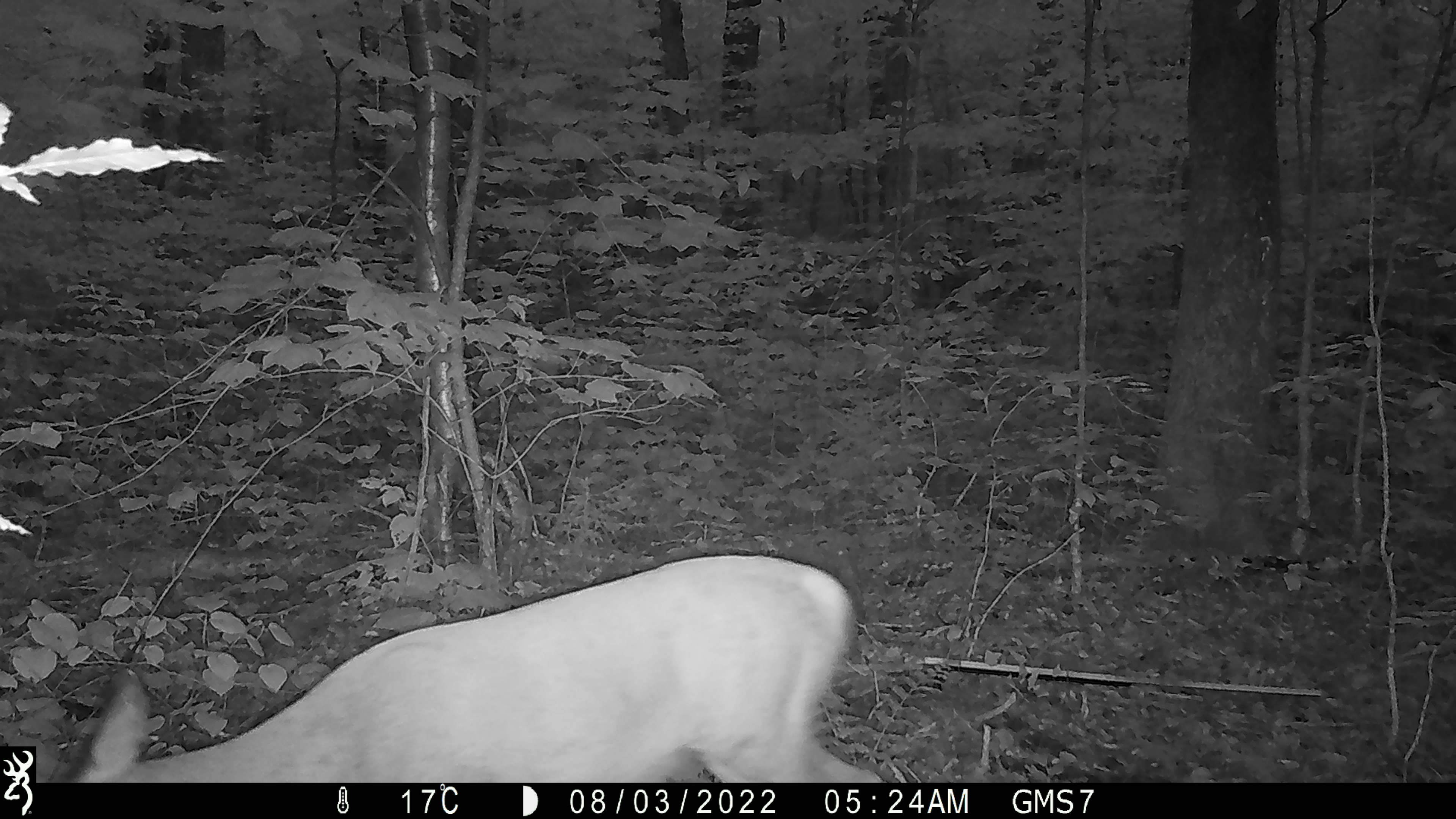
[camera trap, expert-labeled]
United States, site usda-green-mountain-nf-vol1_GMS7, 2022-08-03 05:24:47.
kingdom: Animalia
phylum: Chordata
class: Mammalia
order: Artiodactyla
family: Cervidae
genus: Odocoileus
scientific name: Odocoileus virginianus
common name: white-tailed deer